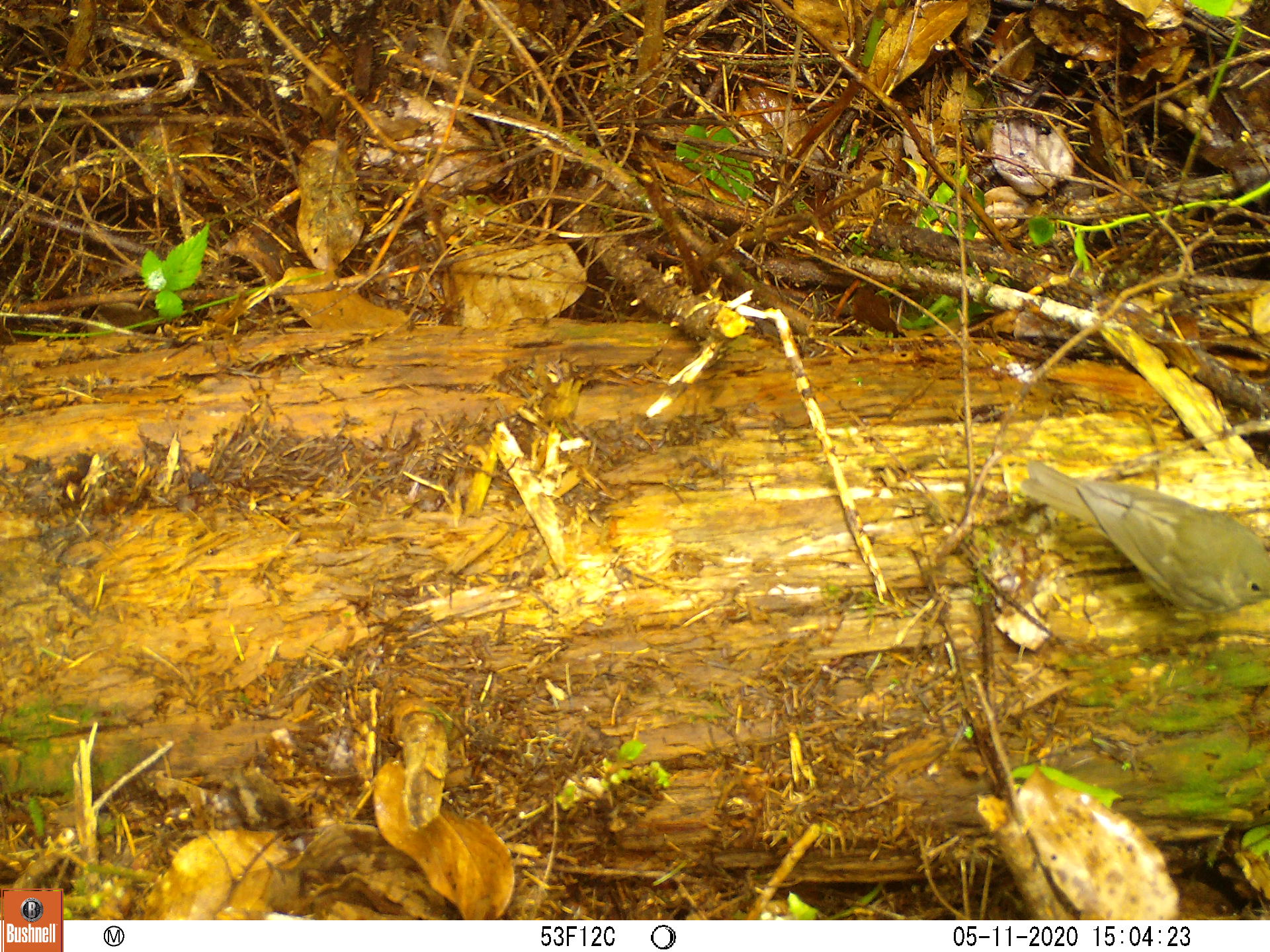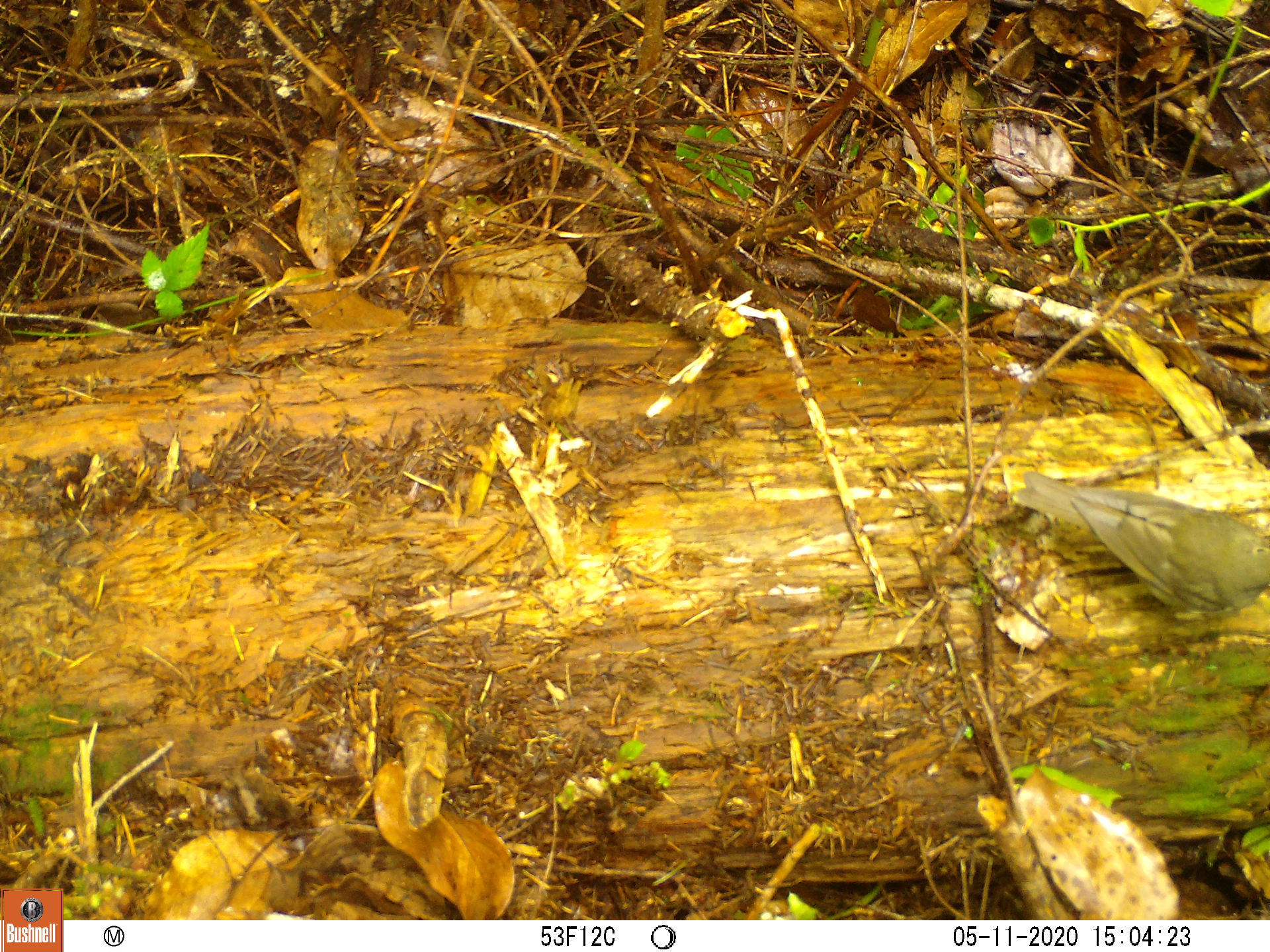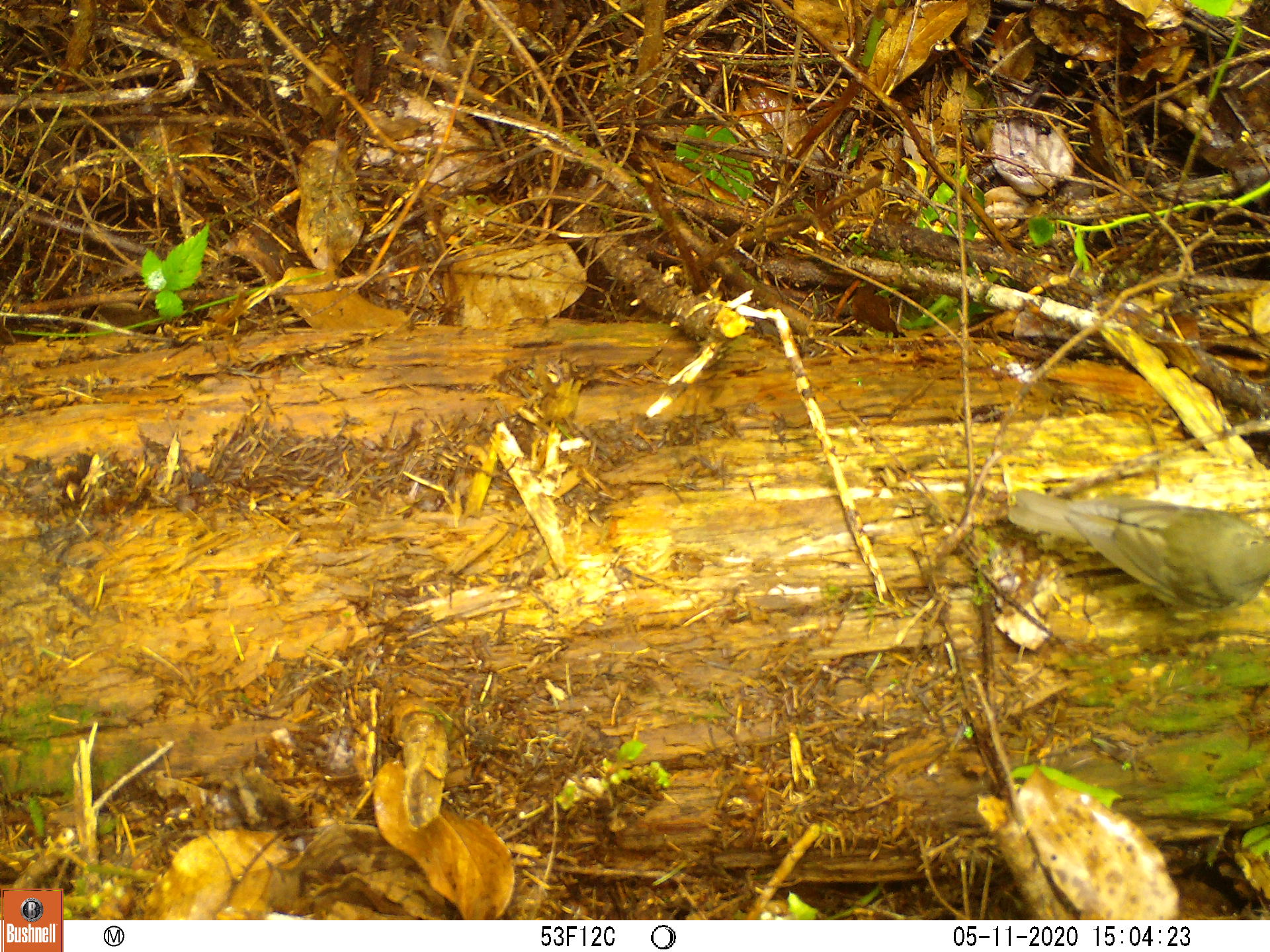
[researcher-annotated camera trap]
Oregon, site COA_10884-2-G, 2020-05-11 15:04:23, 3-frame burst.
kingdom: Animalia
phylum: Chordata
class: Aves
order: Passeriformes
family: Turdidae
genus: Catharus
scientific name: Catharus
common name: brown thrushes and nightingale-thrushes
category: catharus species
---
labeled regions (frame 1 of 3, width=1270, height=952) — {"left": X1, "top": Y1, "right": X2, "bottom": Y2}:
catharus species: {"left": 1007, "top": 449, "right": 1261, "bottom": 650}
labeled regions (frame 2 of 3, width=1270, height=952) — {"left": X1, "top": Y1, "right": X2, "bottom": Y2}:
catharus species: {"left": 1000, "top": 461, "right": 1261, "bottom": 640}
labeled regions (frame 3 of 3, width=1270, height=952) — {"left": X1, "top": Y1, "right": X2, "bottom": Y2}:
catharus species: {"left": 987, "top": 471, "right": 1261, "bottom": 635}